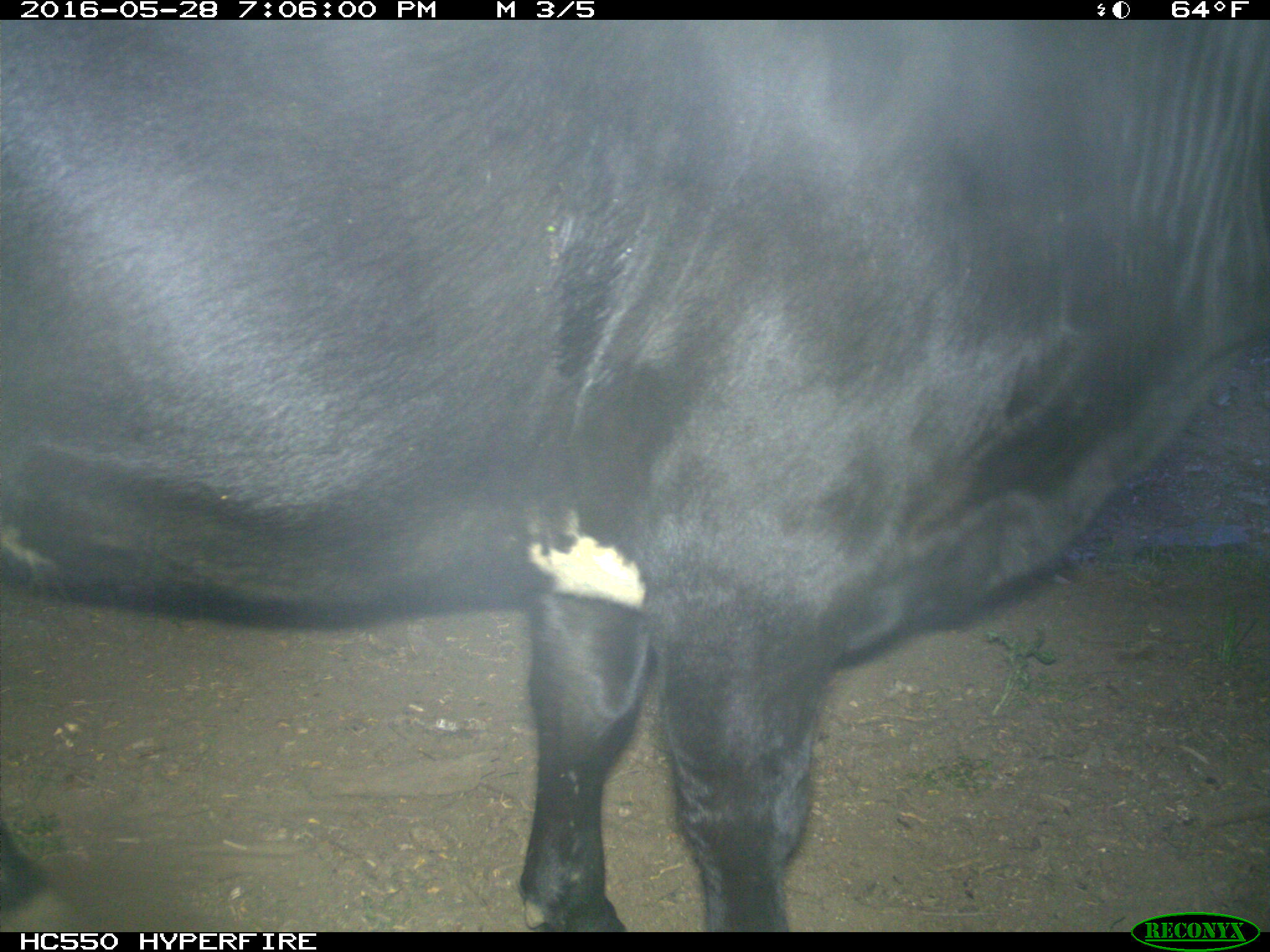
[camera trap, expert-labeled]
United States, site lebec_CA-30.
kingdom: Animalia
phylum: Chordata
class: Mammalia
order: Artiodactyla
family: Bovidae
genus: Bos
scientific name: Bos taurus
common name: domestic cow